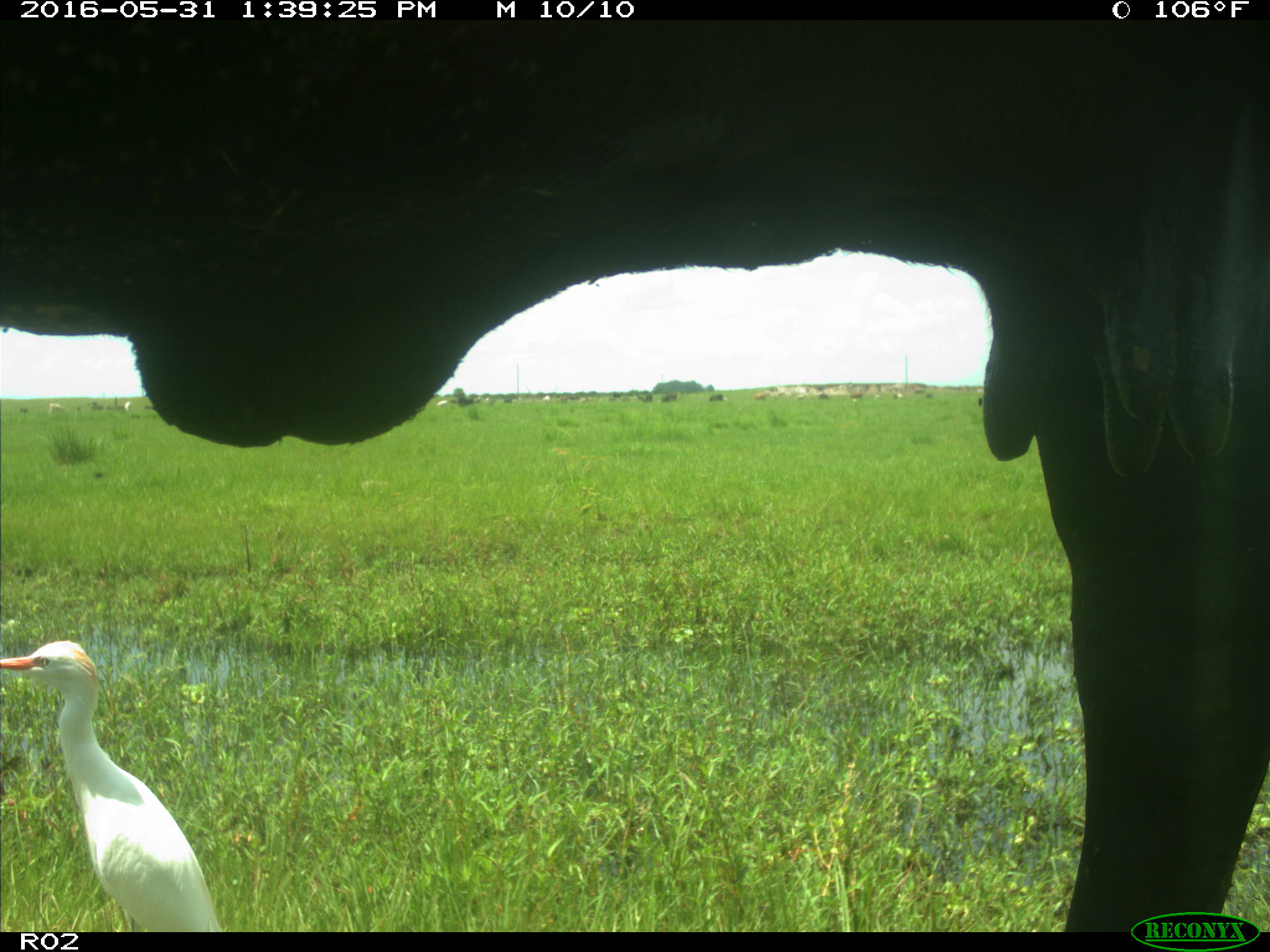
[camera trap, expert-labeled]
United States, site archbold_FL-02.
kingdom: Animalia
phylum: Chordata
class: Mammalia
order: Artiodactyla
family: Bovidae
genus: Bos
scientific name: Bos taurus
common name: domestic cow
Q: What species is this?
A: Bos taurus (domestic cow).